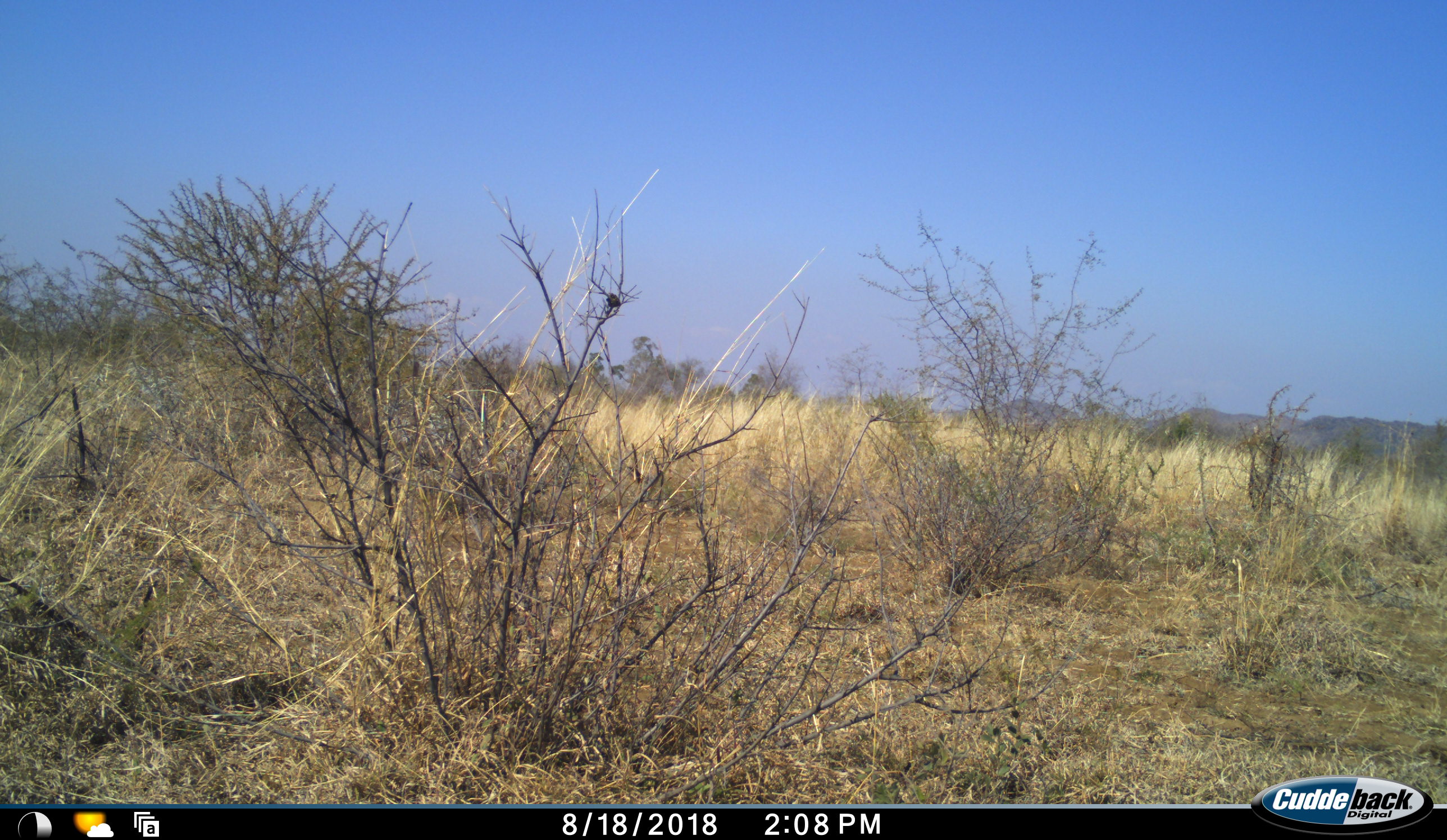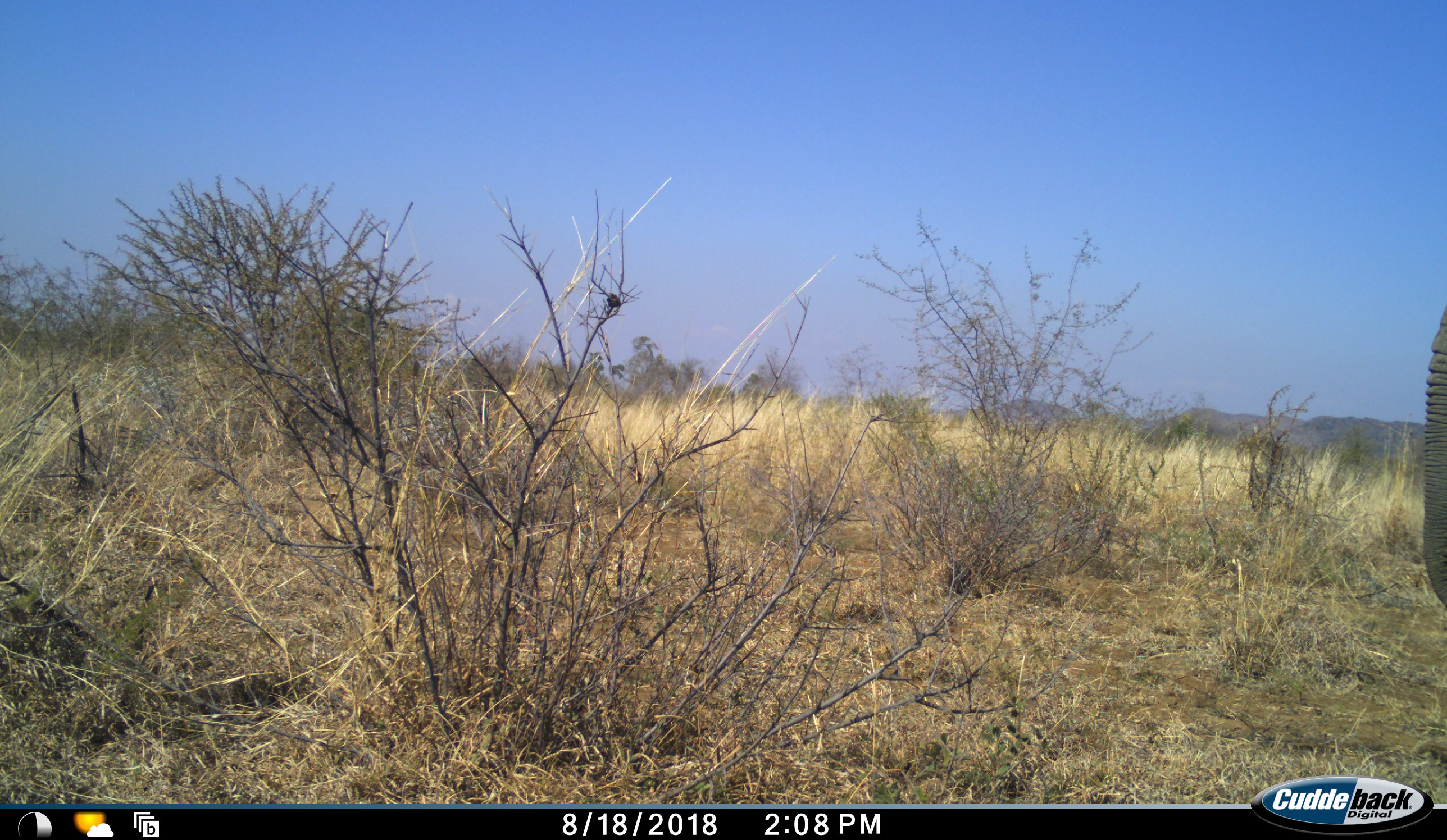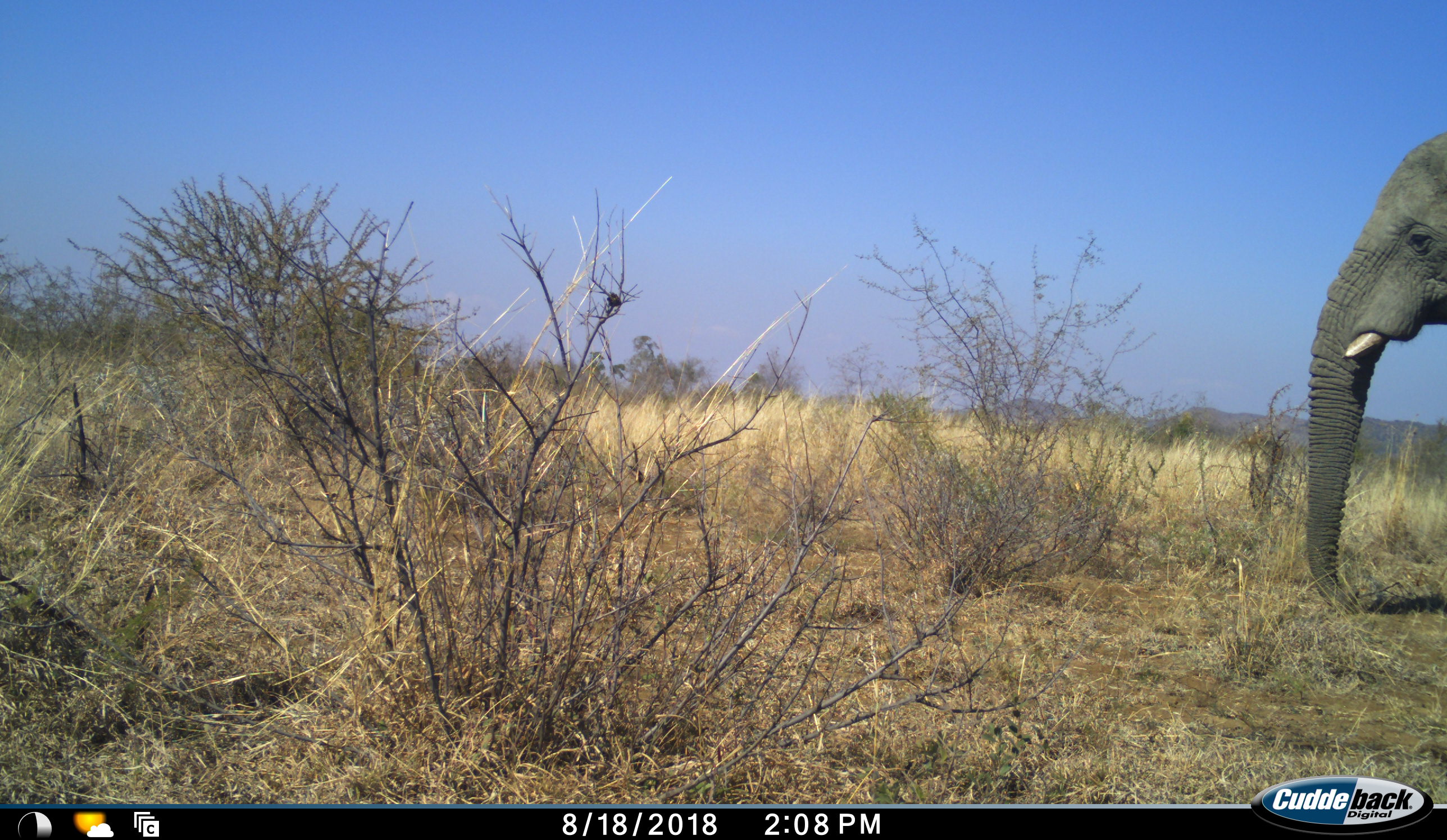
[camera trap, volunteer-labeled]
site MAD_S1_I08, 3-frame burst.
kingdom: Animalia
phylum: Chordata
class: Mammalia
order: Proboscidea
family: Elephantidae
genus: Loxodonta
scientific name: Loxodonta africana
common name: african bush elephant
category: elephant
Elephant (african bush elephant) (Loxodonta africana), count 1. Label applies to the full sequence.